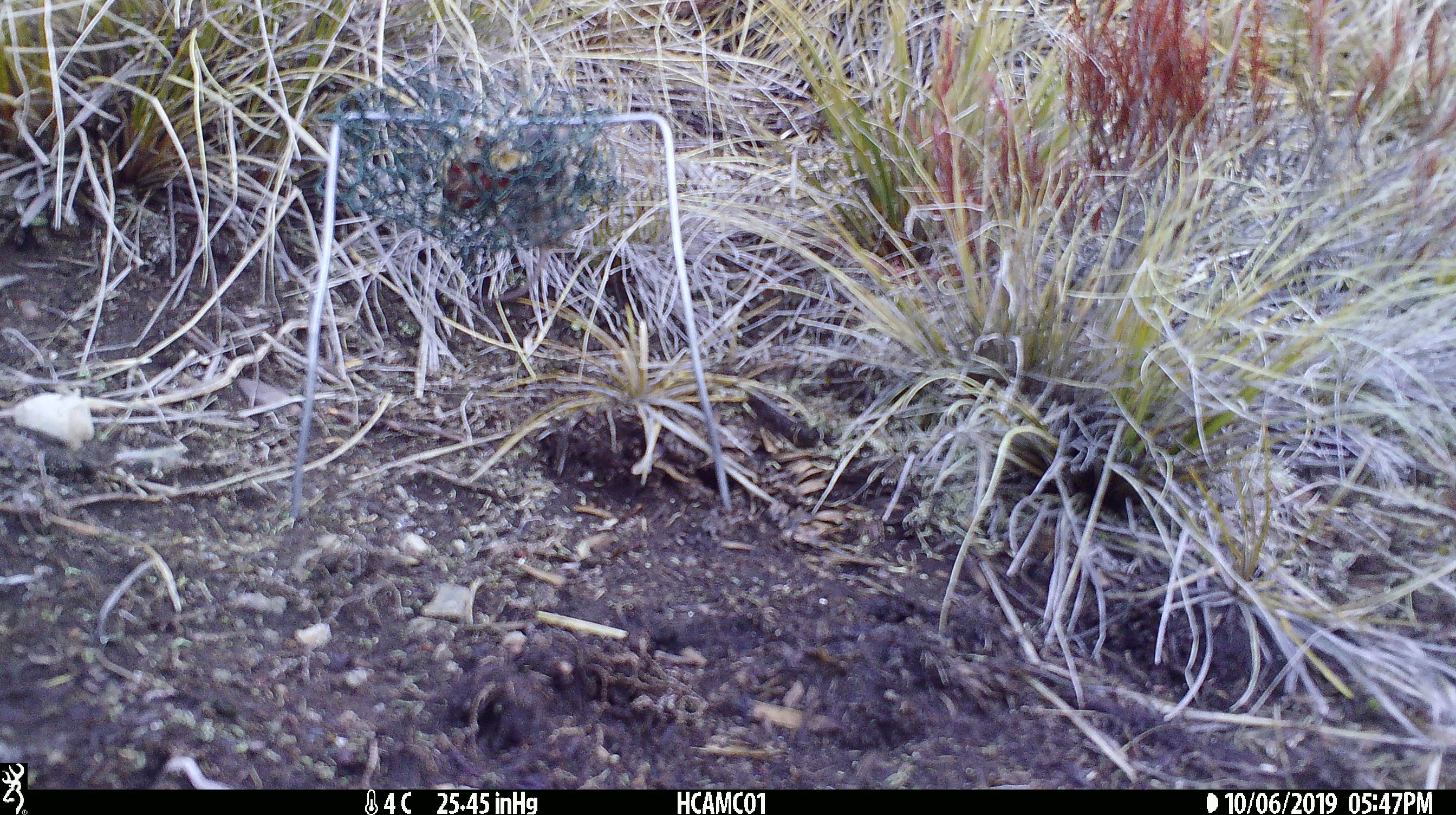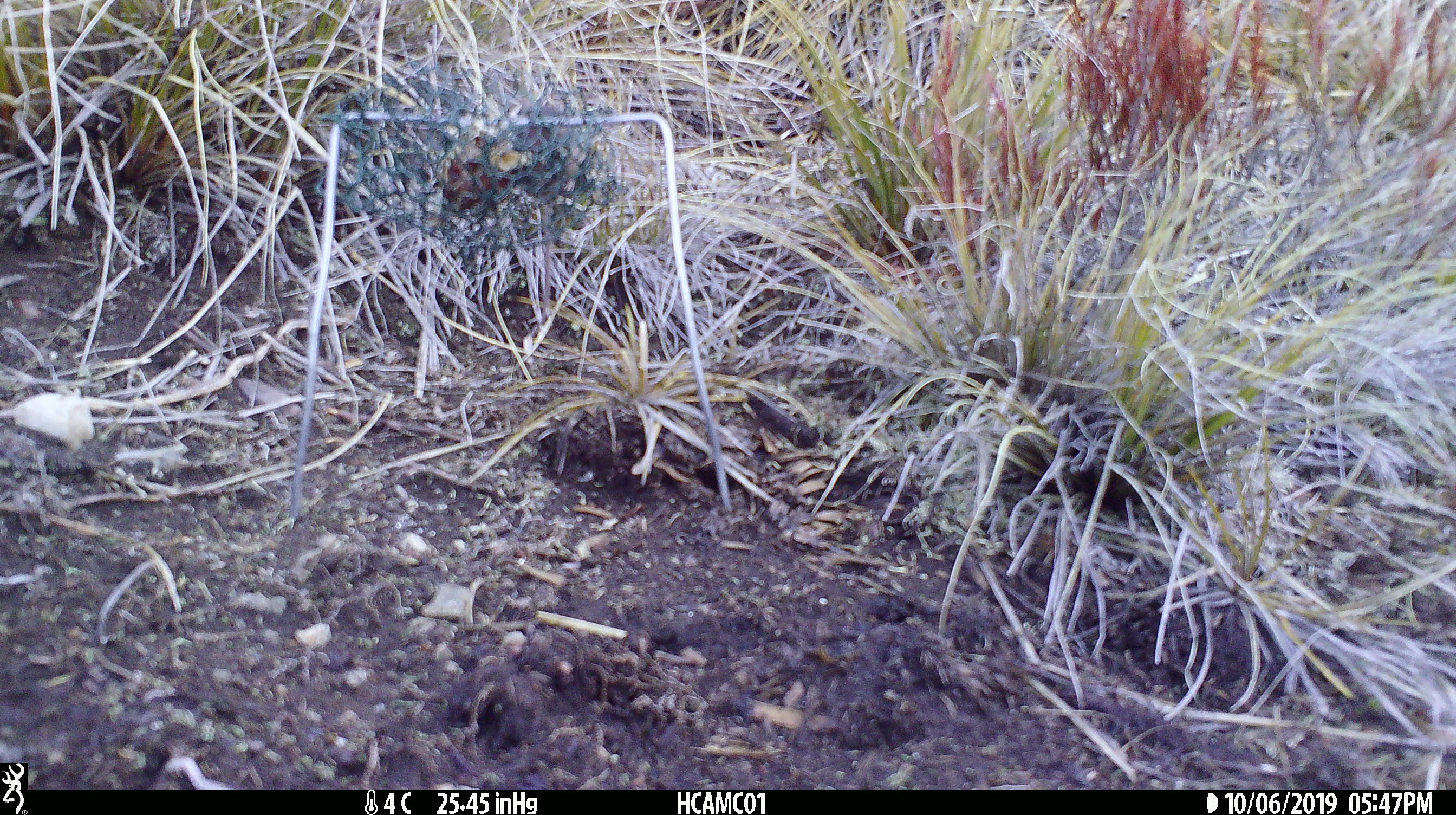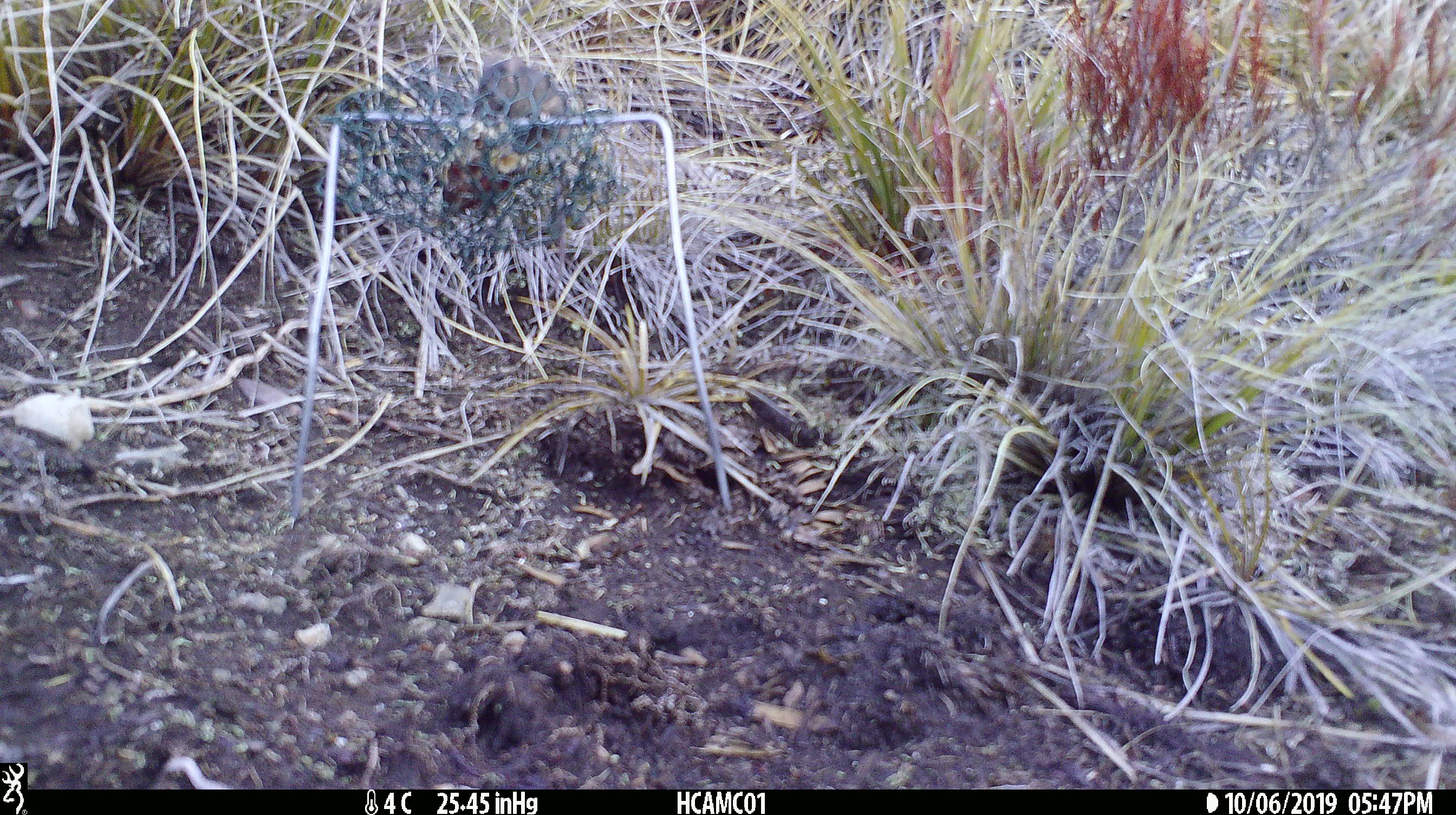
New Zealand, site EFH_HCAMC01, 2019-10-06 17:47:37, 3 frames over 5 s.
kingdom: Animalia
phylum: Chordata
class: Mammalia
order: Rodentia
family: Muridae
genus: Mus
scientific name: Mus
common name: mouse